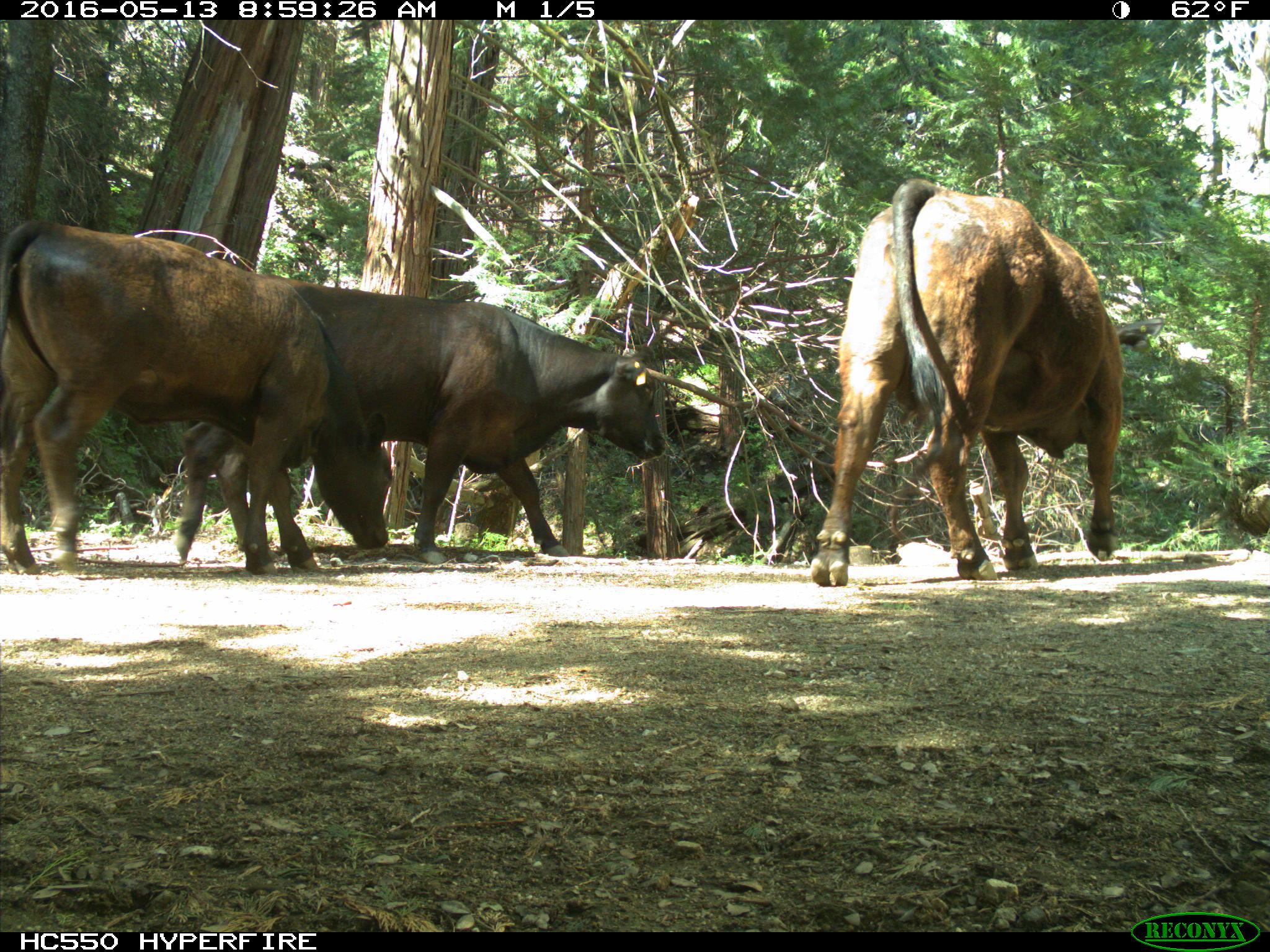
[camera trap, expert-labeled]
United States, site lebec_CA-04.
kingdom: Animalia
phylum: Chordata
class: Mammalia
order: Artiodactyla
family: Bovidae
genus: Bos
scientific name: Bos taurus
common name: domestic cow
Bos taurus (domestic cow).